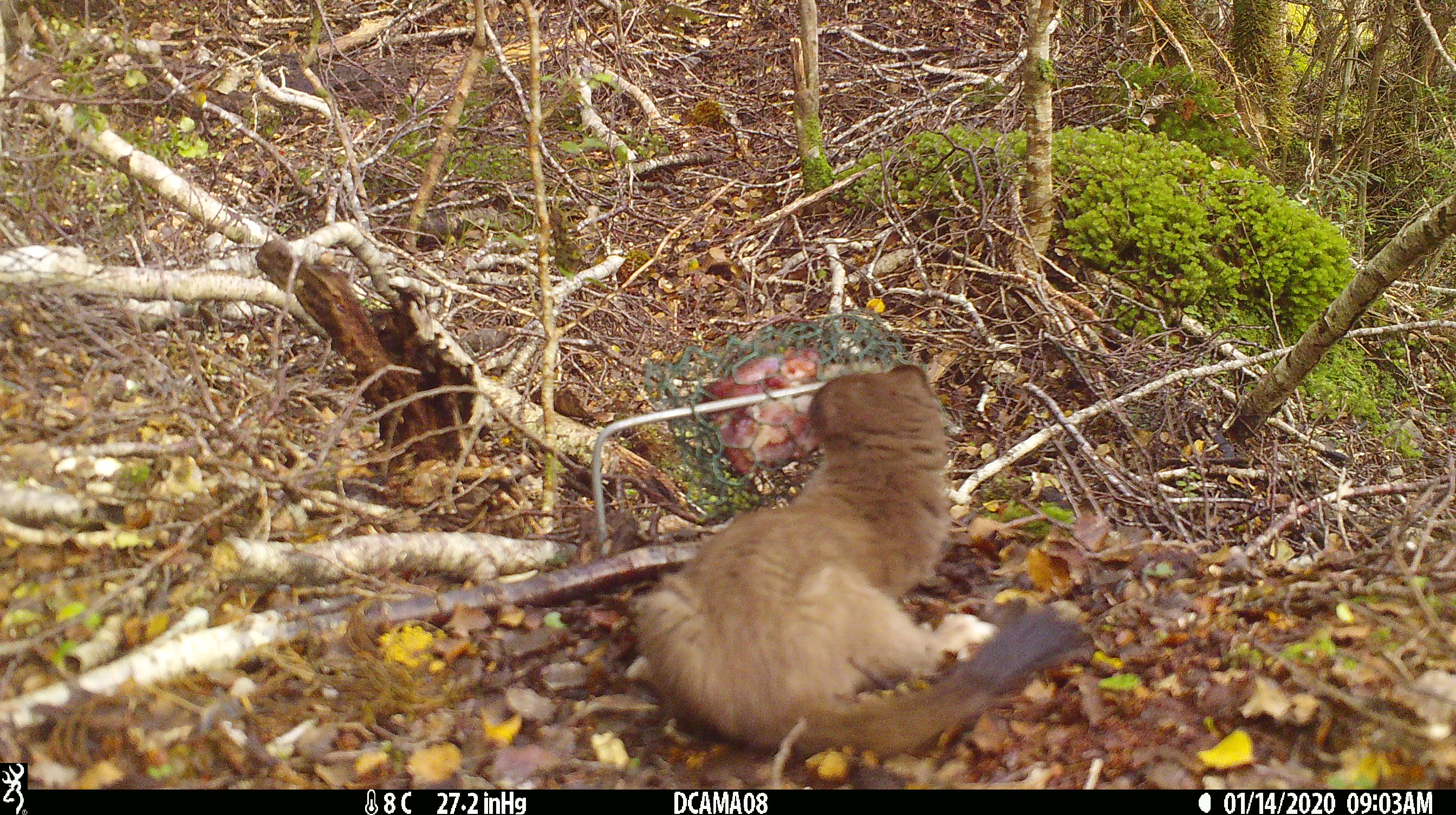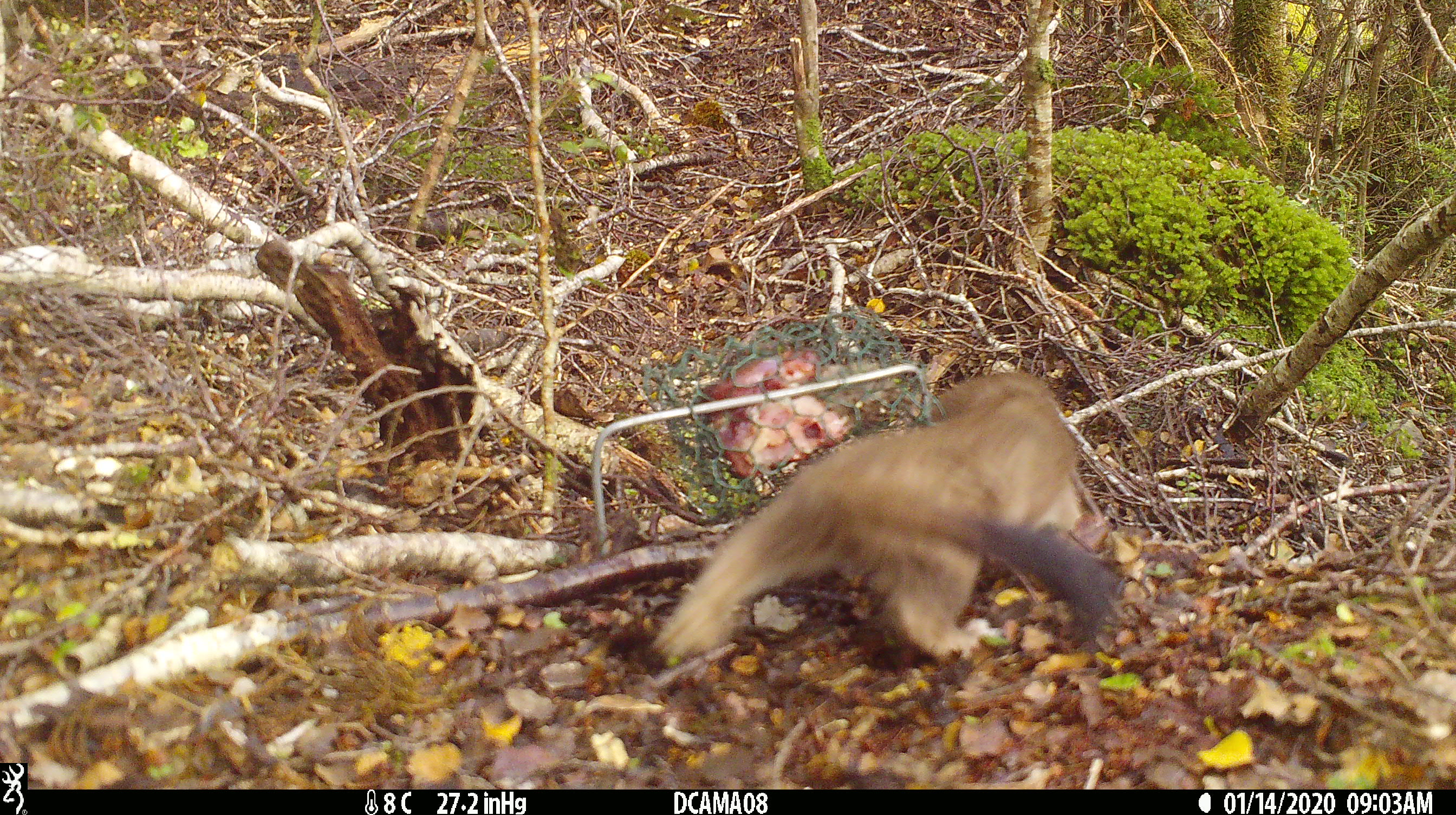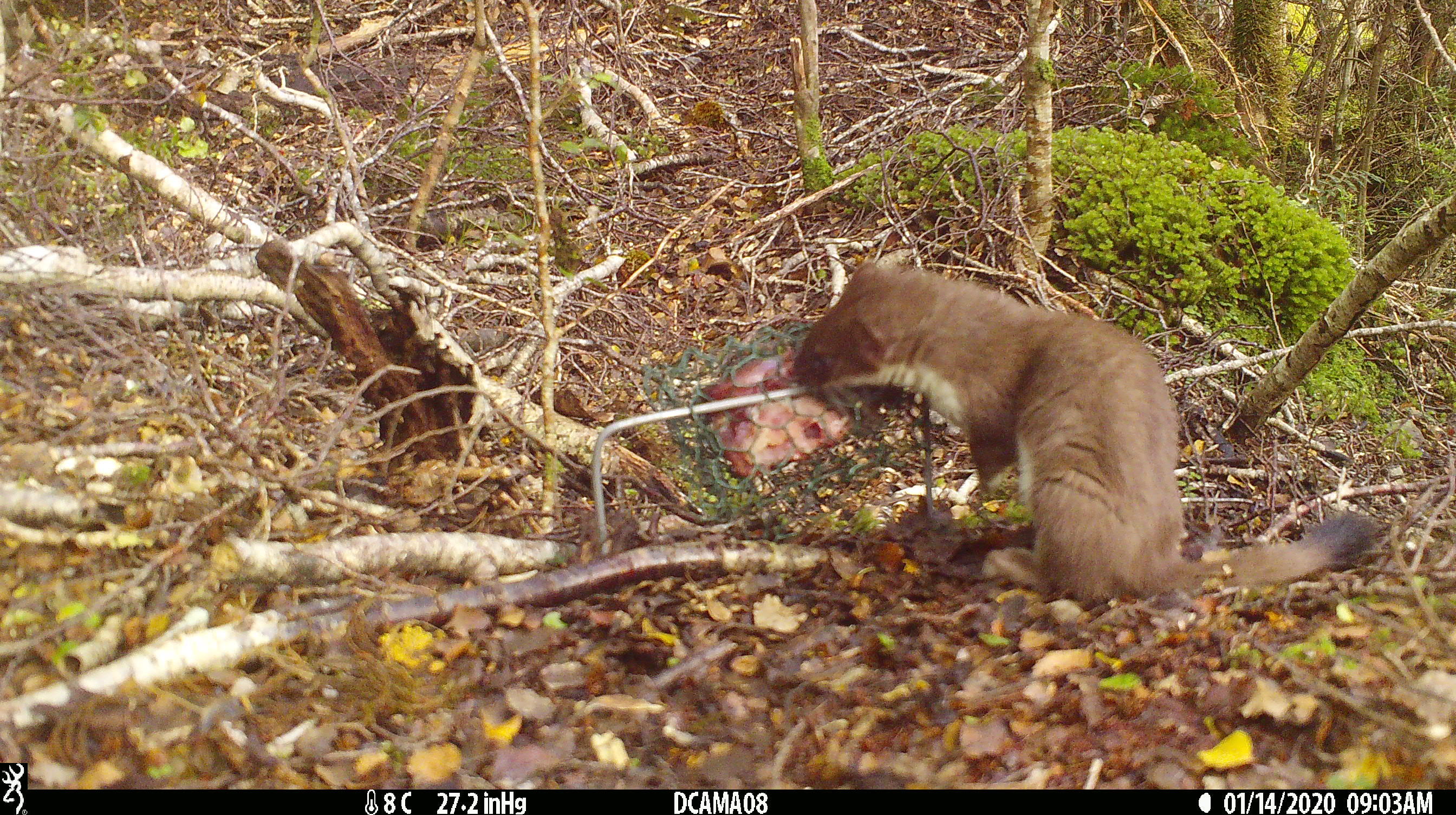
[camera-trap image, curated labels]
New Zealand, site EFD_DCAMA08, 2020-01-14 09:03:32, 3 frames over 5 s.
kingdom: Animalia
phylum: Chordata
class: Mammalia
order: Carnivora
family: Mustelidae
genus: Mustela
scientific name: Mustela erminea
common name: stoat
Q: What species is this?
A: Stoat (Mustela erminea).